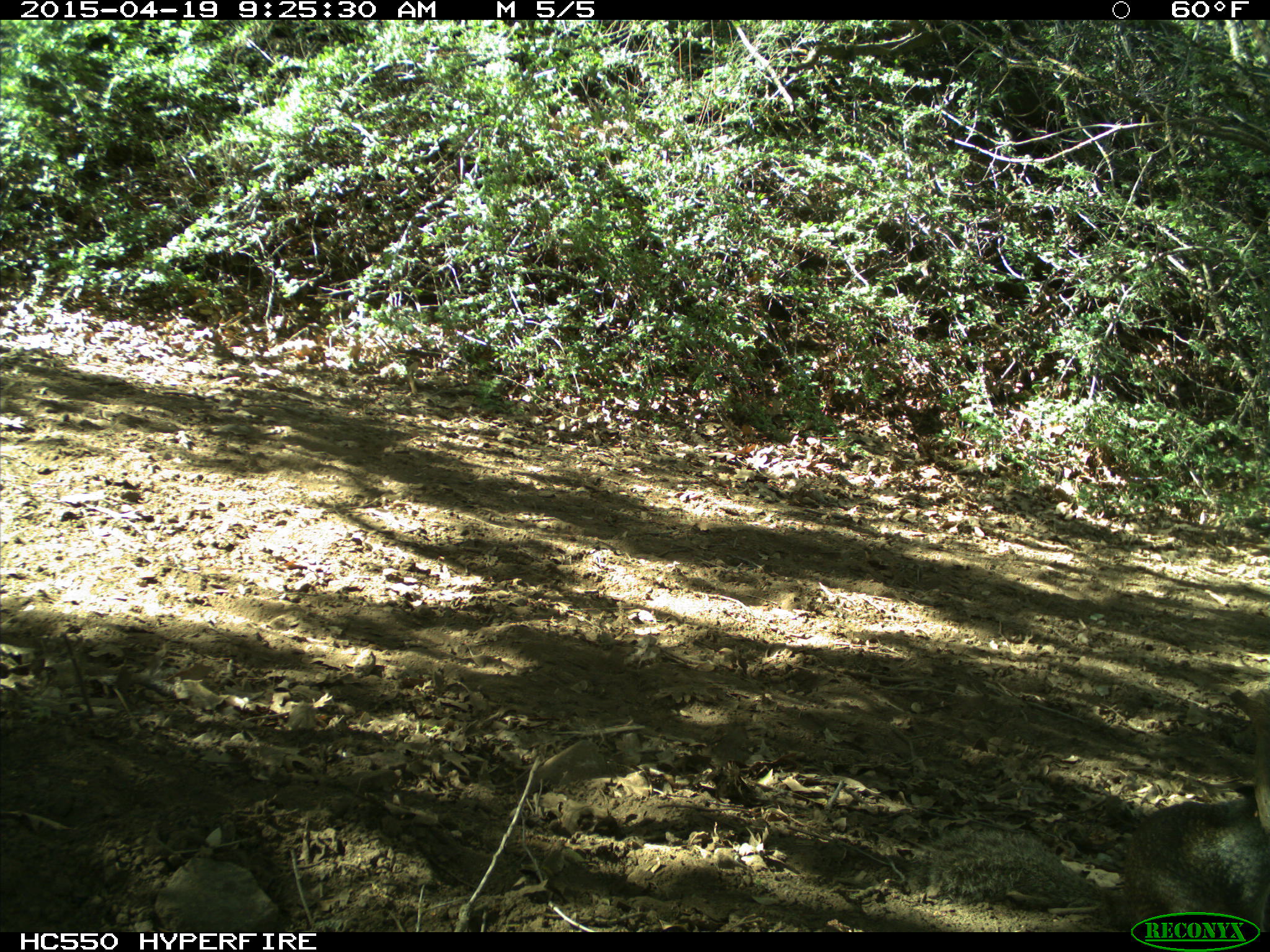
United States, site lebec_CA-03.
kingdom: Animalia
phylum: Chordata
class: Mammalia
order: Rodentia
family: Sciuridae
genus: Otospermophilus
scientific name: Otospermophilus beecheyi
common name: california ground squirrel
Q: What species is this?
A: Otospermophilus beecheyi (california ground squirrel).